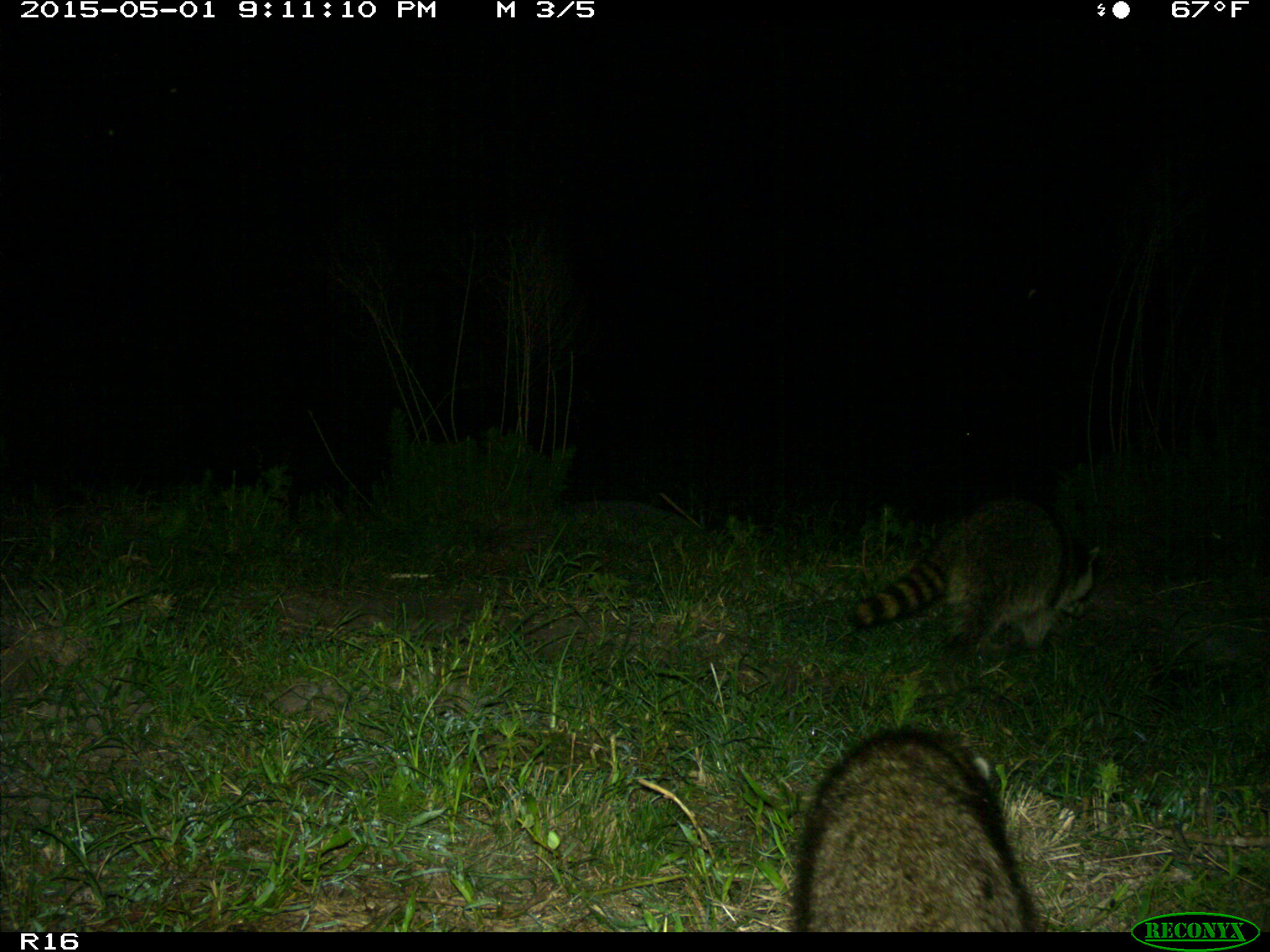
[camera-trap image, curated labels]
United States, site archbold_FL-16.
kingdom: Animalia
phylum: Chordata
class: Mammalia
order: Carnivora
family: Procyonidae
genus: Procyon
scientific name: Procyon lotor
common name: common raccoon